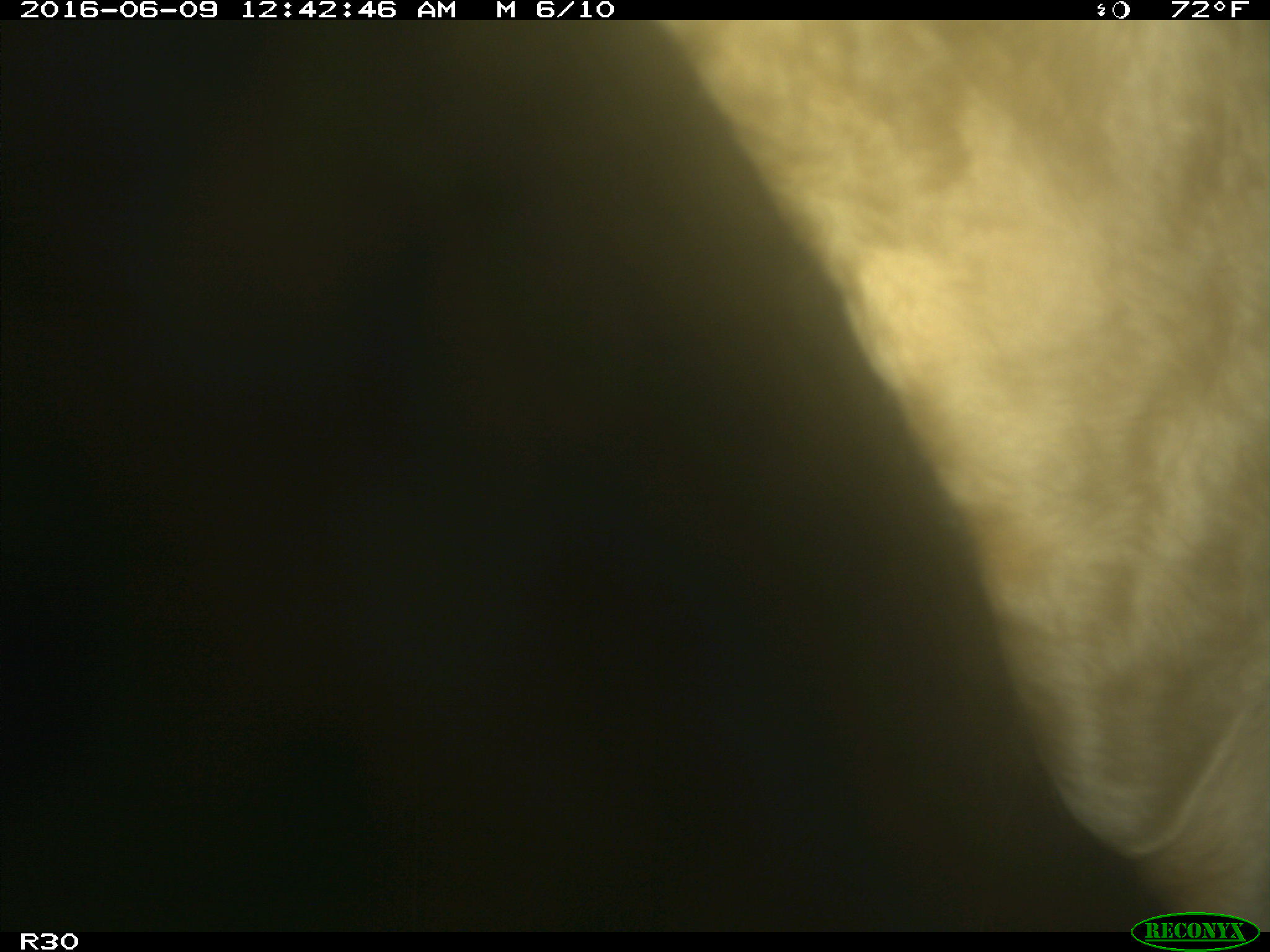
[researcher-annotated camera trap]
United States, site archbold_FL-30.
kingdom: Animalia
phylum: Chordata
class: Mammalia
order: Artiodactyla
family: Bovidae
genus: Bos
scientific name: Bos taurus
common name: domestic cow